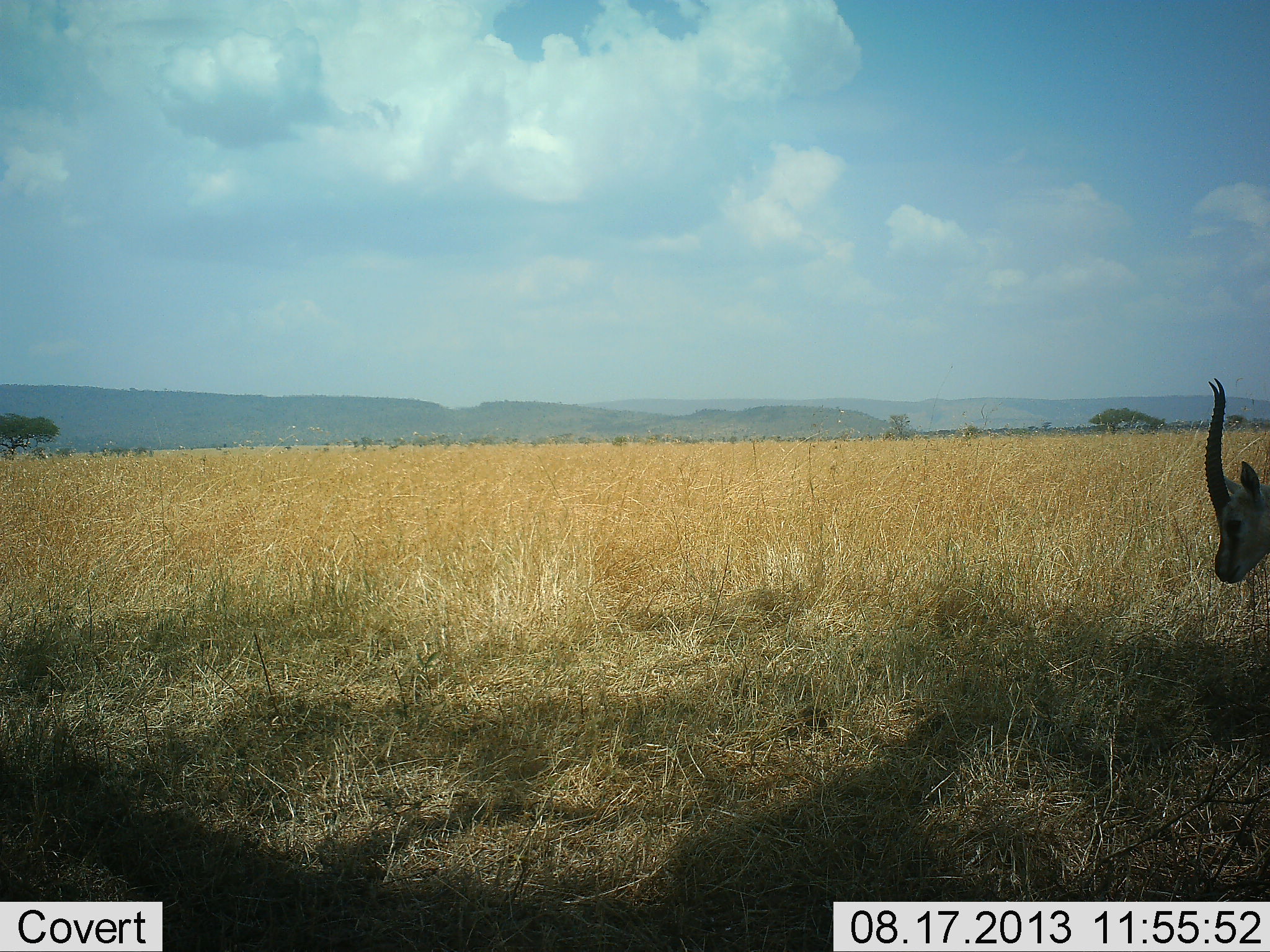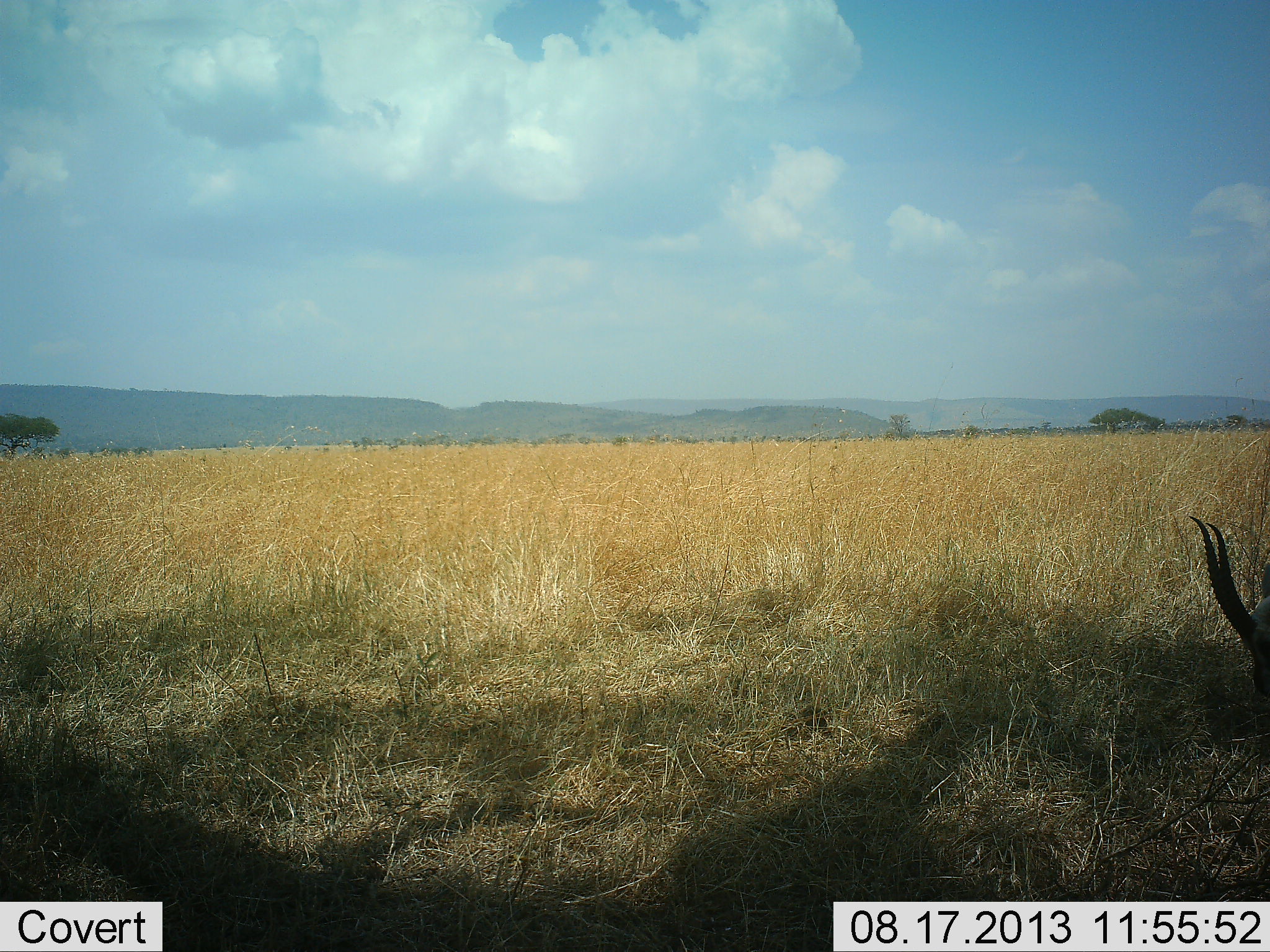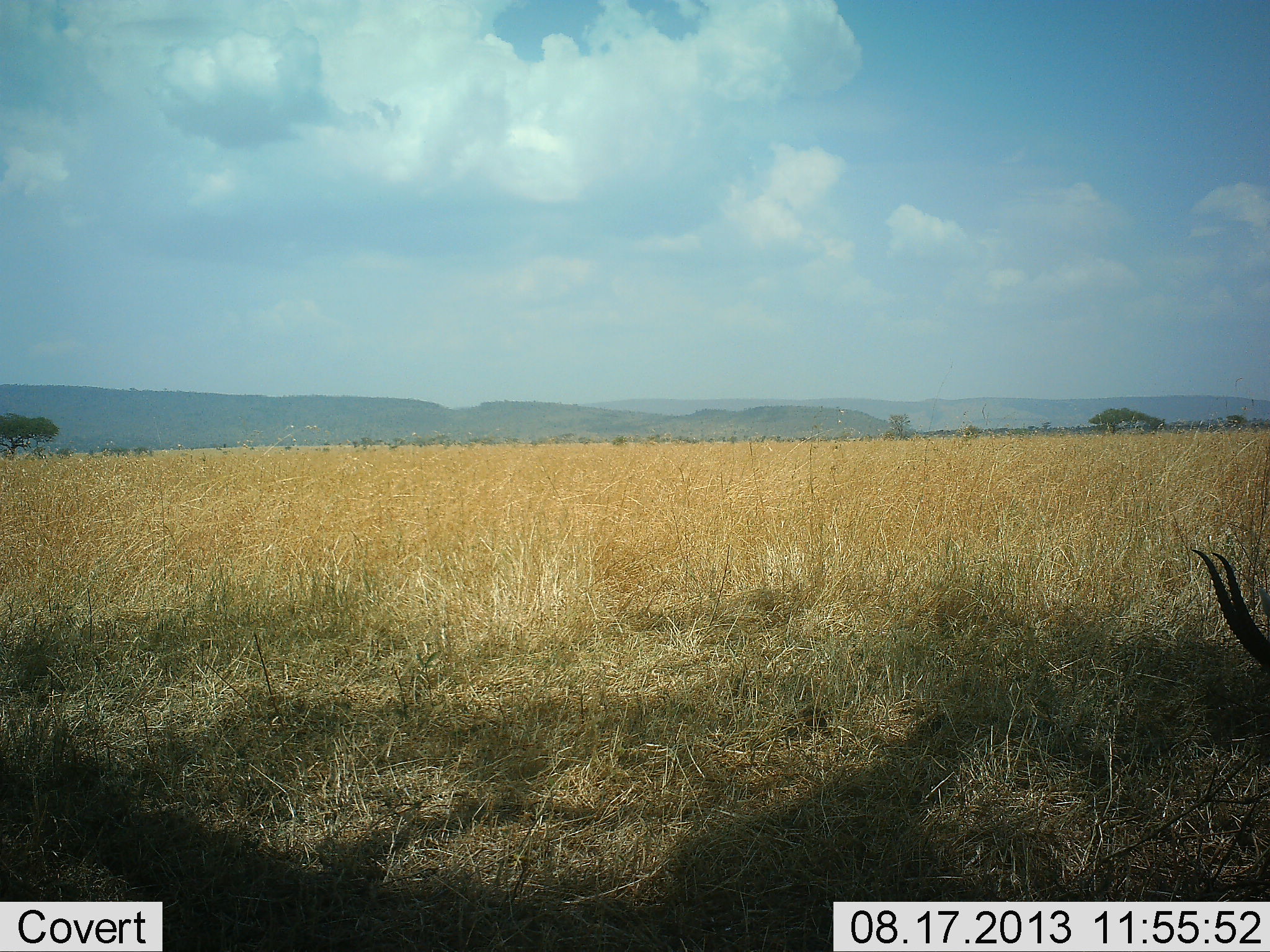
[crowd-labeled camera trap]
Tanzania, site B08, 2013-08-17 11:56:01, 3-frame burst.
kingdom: Animalia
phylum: Chordata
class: Mammalia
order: Artiodactyla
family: Bovidae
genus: Eudorcas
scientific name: Eudorcas thomsonii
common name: thomson's gazelle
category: gazellethomsons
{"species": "gazellethomsons (thomson's gazelle) (Eudorcas thomsonii)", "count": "1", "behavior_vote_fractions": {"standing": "30%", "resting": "0%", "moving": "0%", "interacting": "0%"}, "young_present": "0%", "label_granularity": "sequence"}